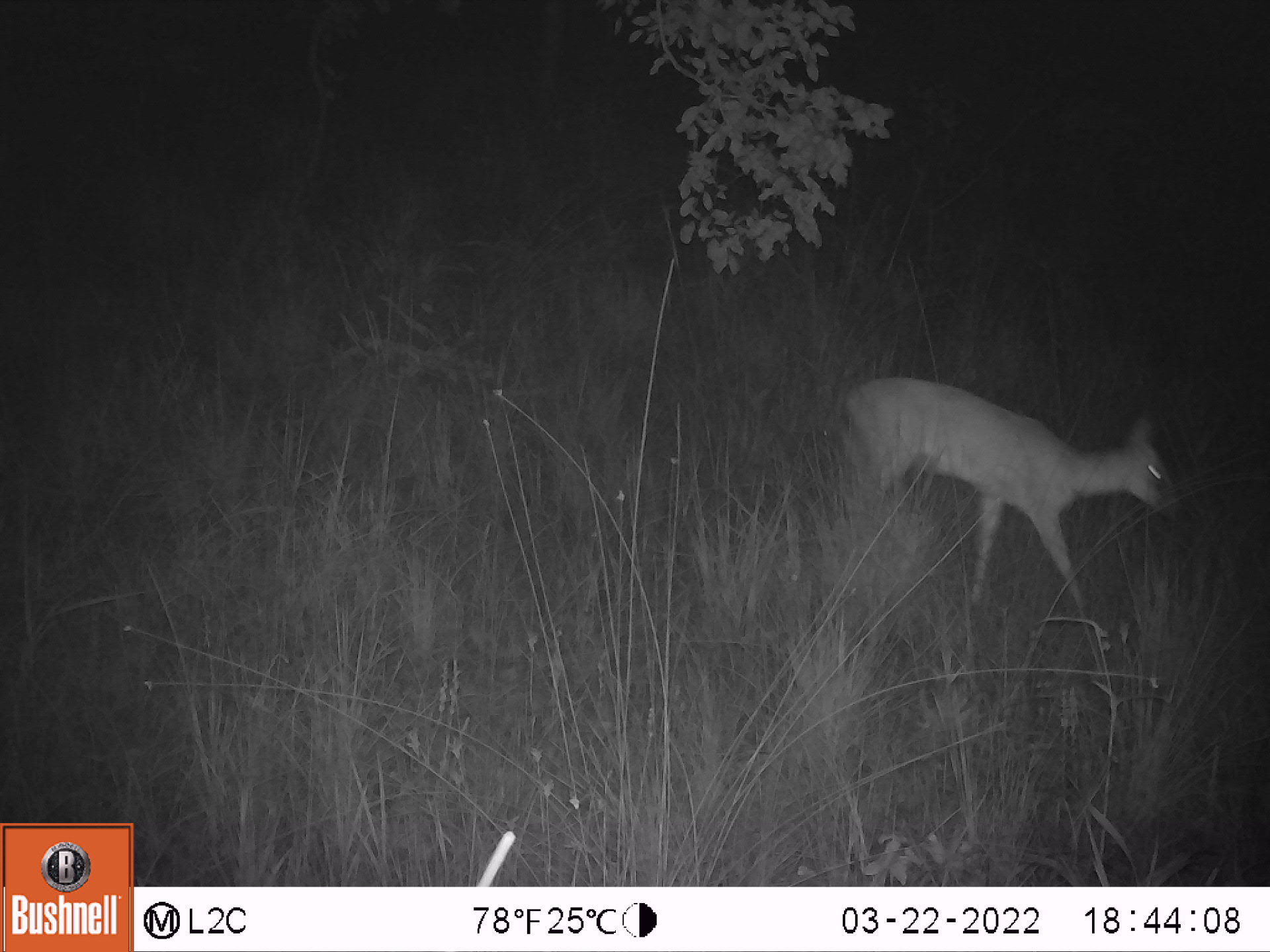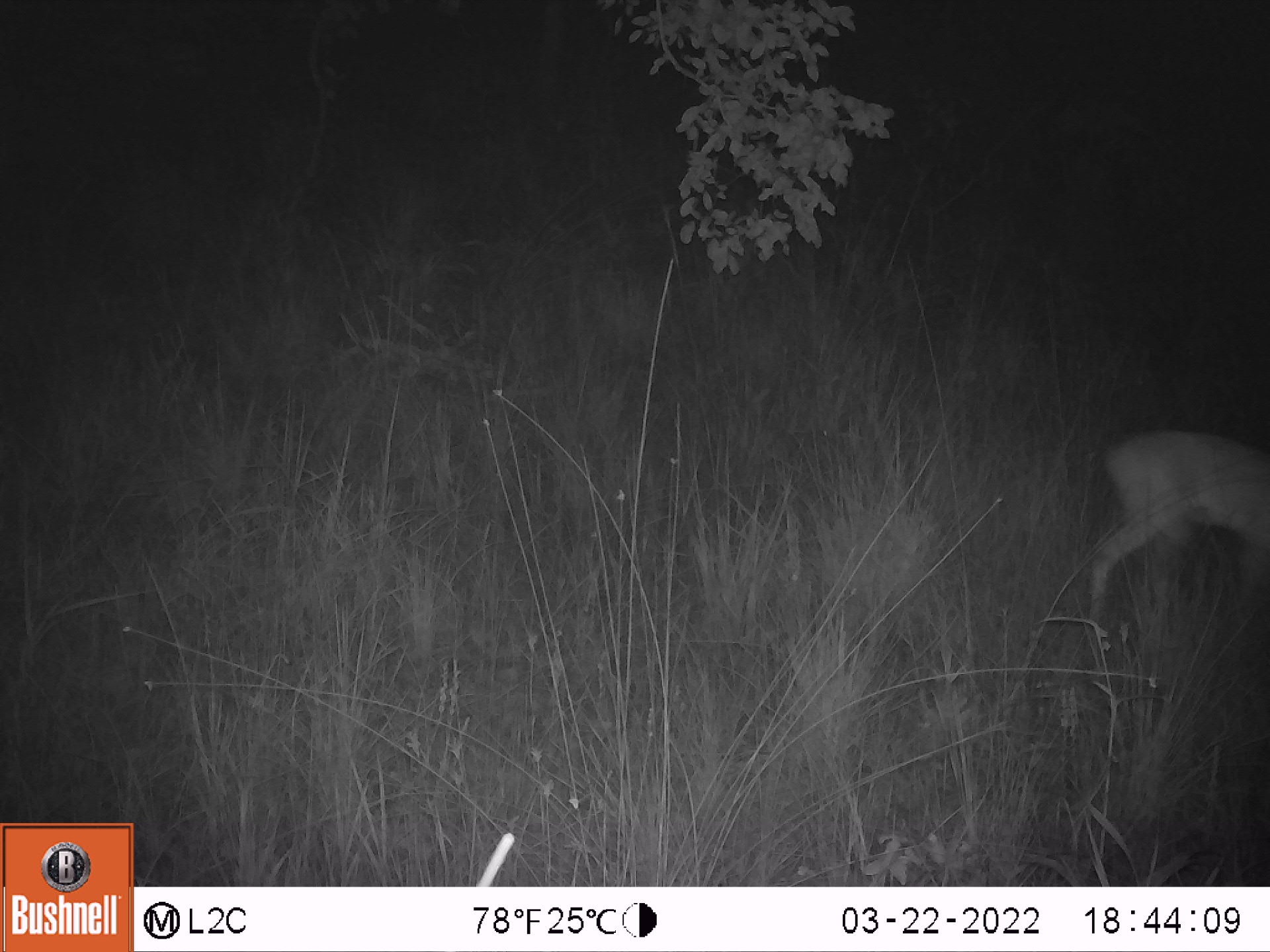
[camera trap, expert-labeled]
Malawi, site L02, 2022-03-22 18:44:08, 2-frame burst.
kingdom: Animalia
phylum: Chordata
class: Mammalia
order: Artiodactyla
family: Bovidae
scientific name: Antilopinae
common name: small antelope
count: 1